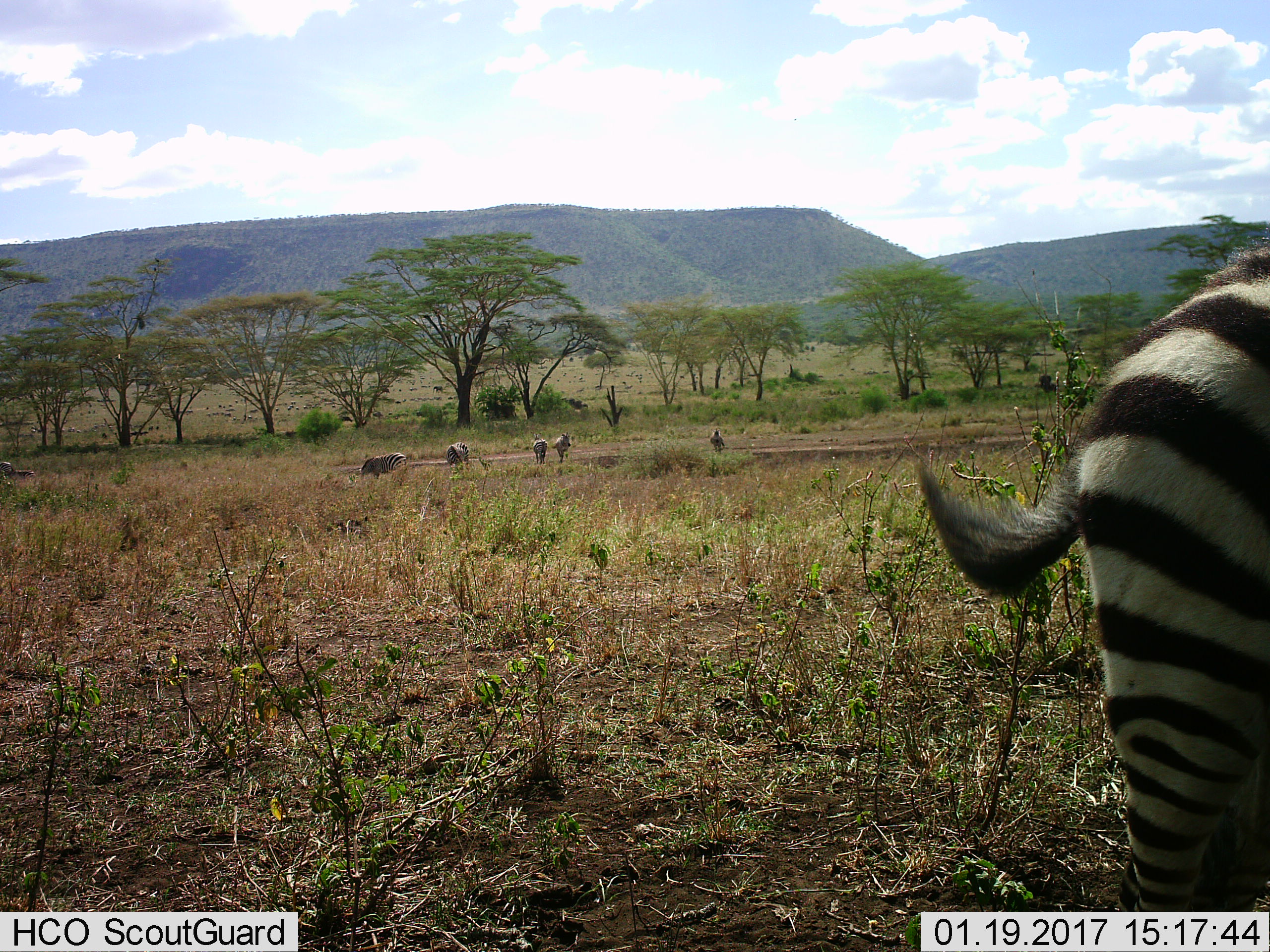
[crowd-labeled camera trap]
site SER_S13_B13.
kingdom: Animalia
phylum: Chordata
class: Mammalia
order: Perissodactyla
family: Equidae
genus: Equus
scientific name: Equus quagga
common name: plains zebra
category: zebraplains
Zebraplains (plains zebra) (Equus quagga), count 6. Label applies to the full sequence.